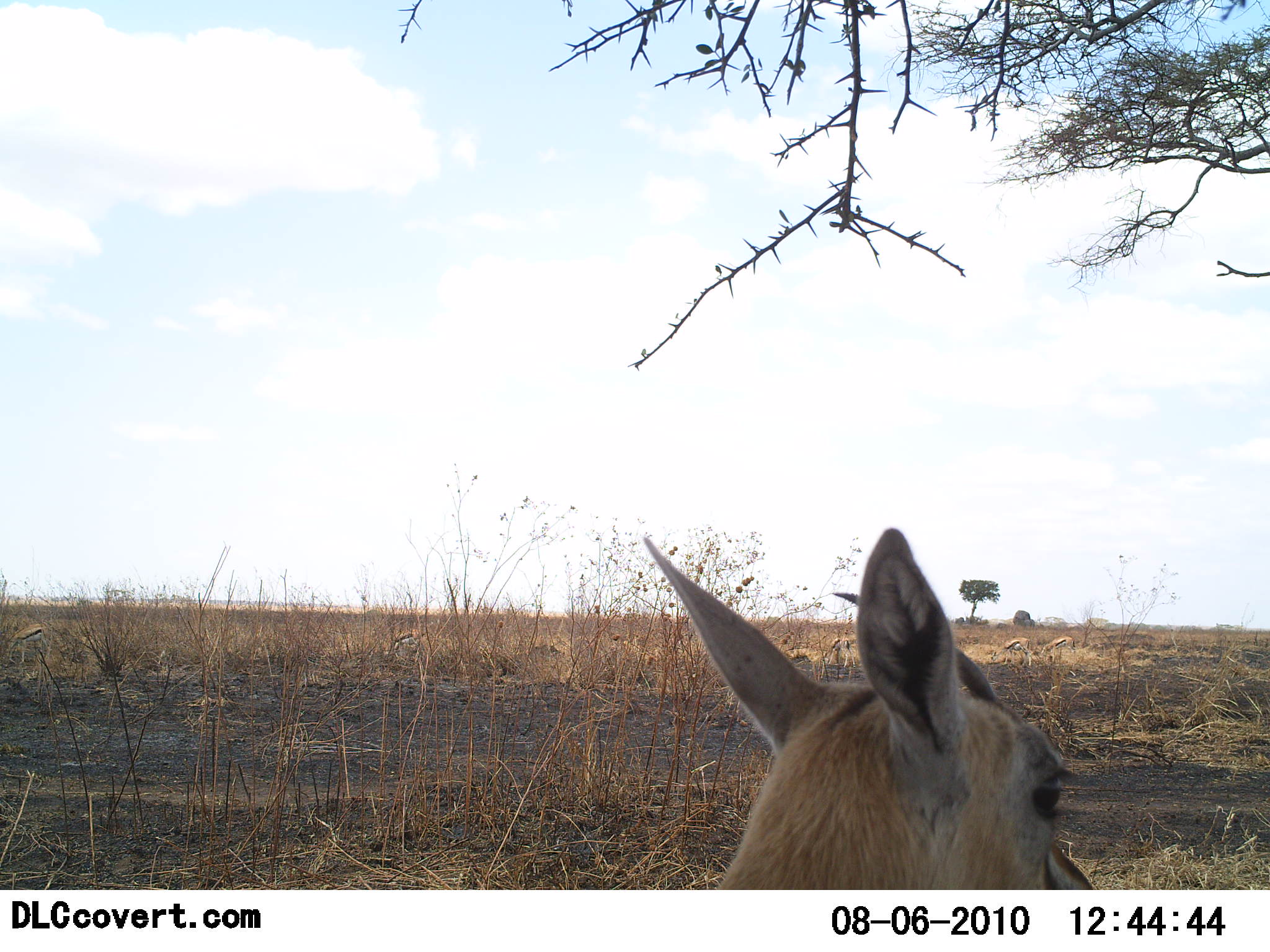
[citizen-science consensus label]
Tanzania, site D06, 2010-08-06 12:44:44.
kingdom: Animalia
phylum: Chordata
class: Mammalia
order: Artiodactyla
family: Bovidae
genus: Eudorcas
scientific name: Eudorcas thomsonii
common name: thomson's gazelle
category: gazellethomsons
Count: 1.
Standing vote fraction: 69%.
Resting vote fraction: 31%.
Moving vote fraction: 8%.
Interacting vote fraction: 0%.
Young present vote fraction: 0%.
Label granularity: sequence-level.